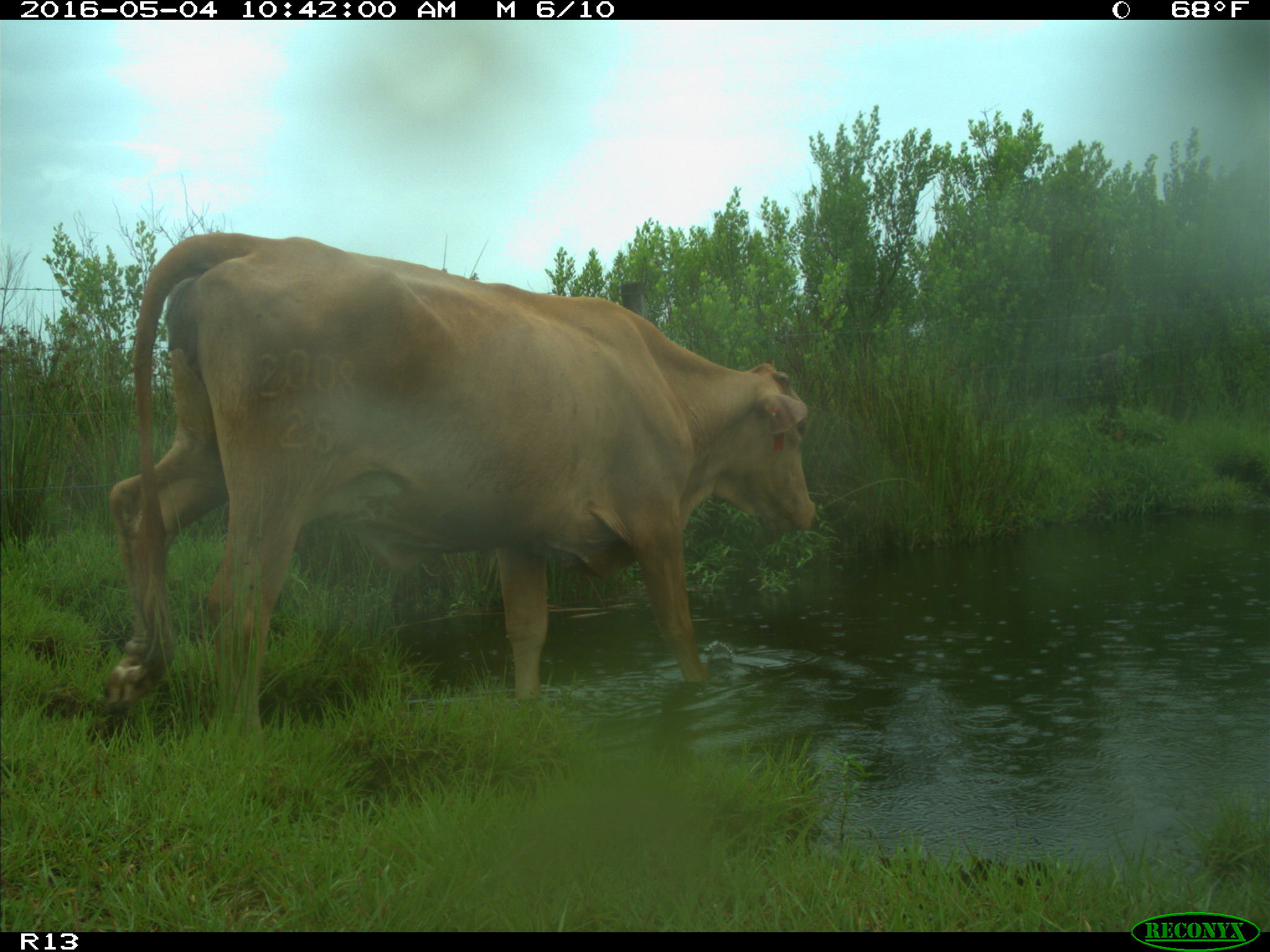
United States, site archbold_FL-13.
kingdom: Animalia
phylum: Chordata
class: Mammalia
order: Artiodactyla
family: Bovidae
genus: Bos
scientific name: Bos taurus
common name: domestic cow